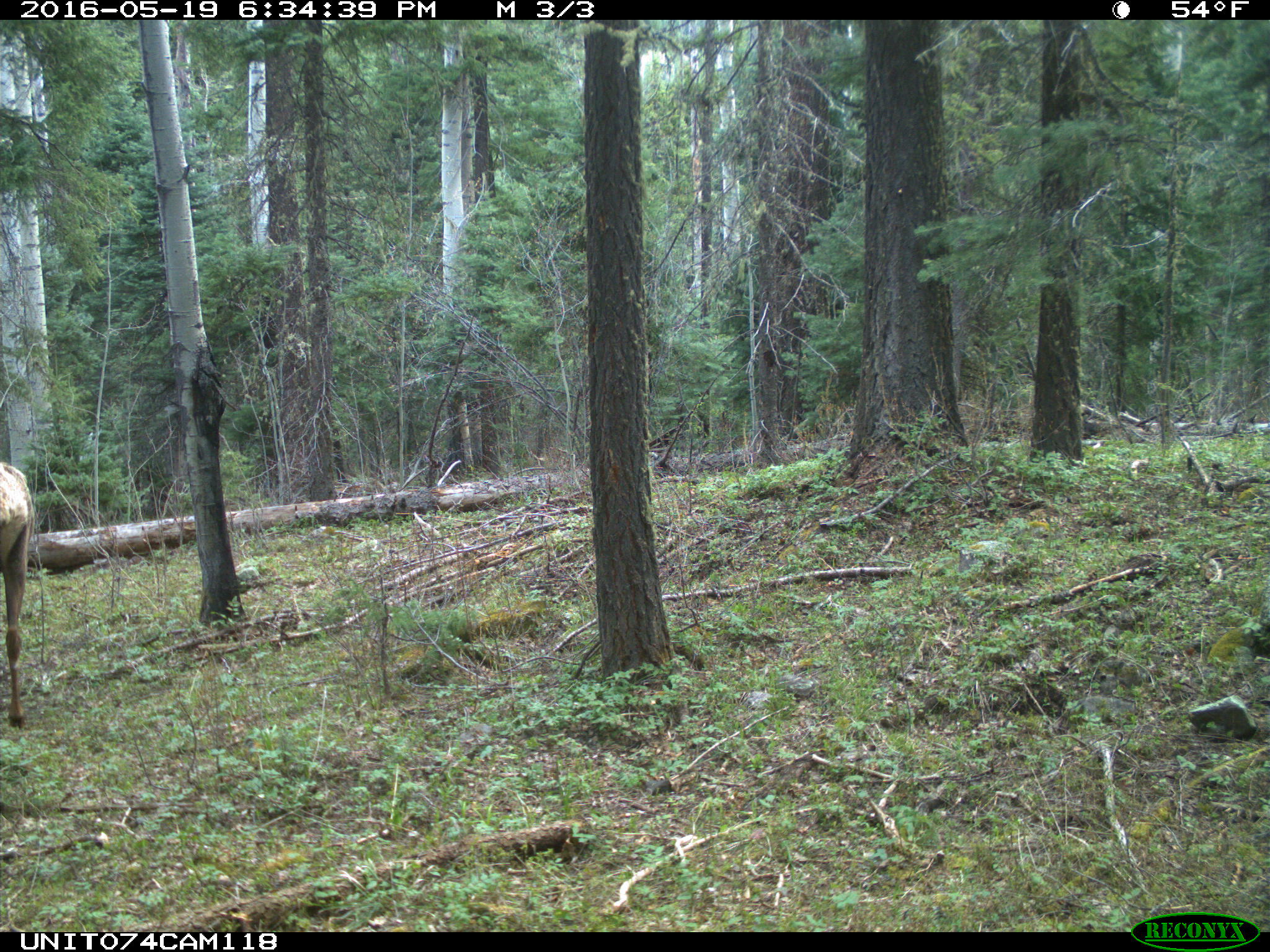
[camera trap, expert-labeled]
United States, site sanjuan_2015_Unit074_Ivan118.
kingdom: Animalia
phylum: Chordata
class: Mammalia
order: Artiodactyla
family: Cervidae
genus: Cervus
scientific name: Cervus elaphus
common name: red deer